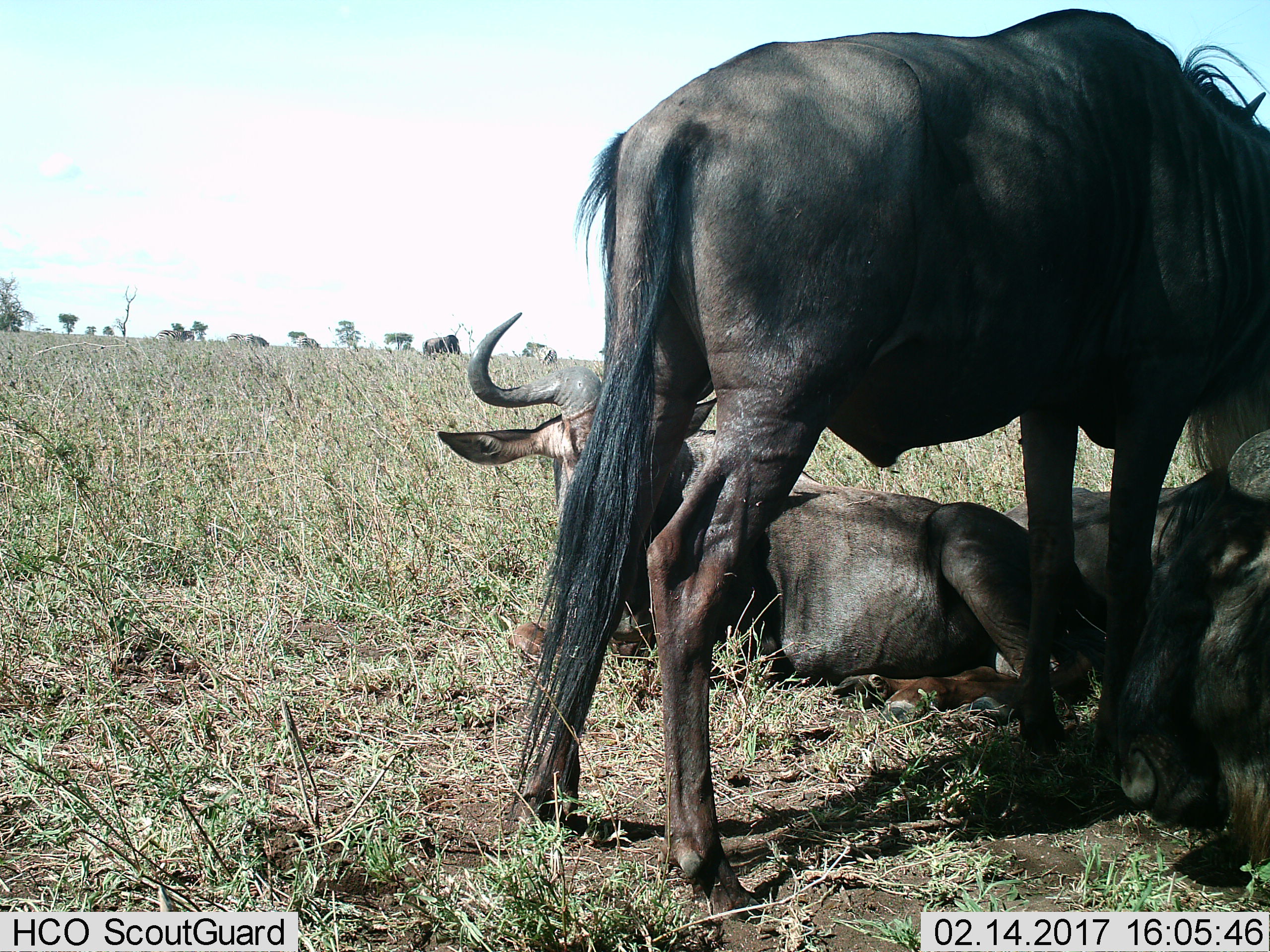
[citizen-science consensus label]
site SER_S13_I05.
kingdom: Animalia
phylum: Chordata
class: Mammalia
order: Artiodactyla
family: Bovidae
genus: Connochaetes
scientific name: Connochaetes taurinus taurinus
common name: blue wildebeest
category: wildebeestblue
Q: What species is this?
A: Wildebeestblue (blue wildebeest) (Connochaetes taurinus taurinus).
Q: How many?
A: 4.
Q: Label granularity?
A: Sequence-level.